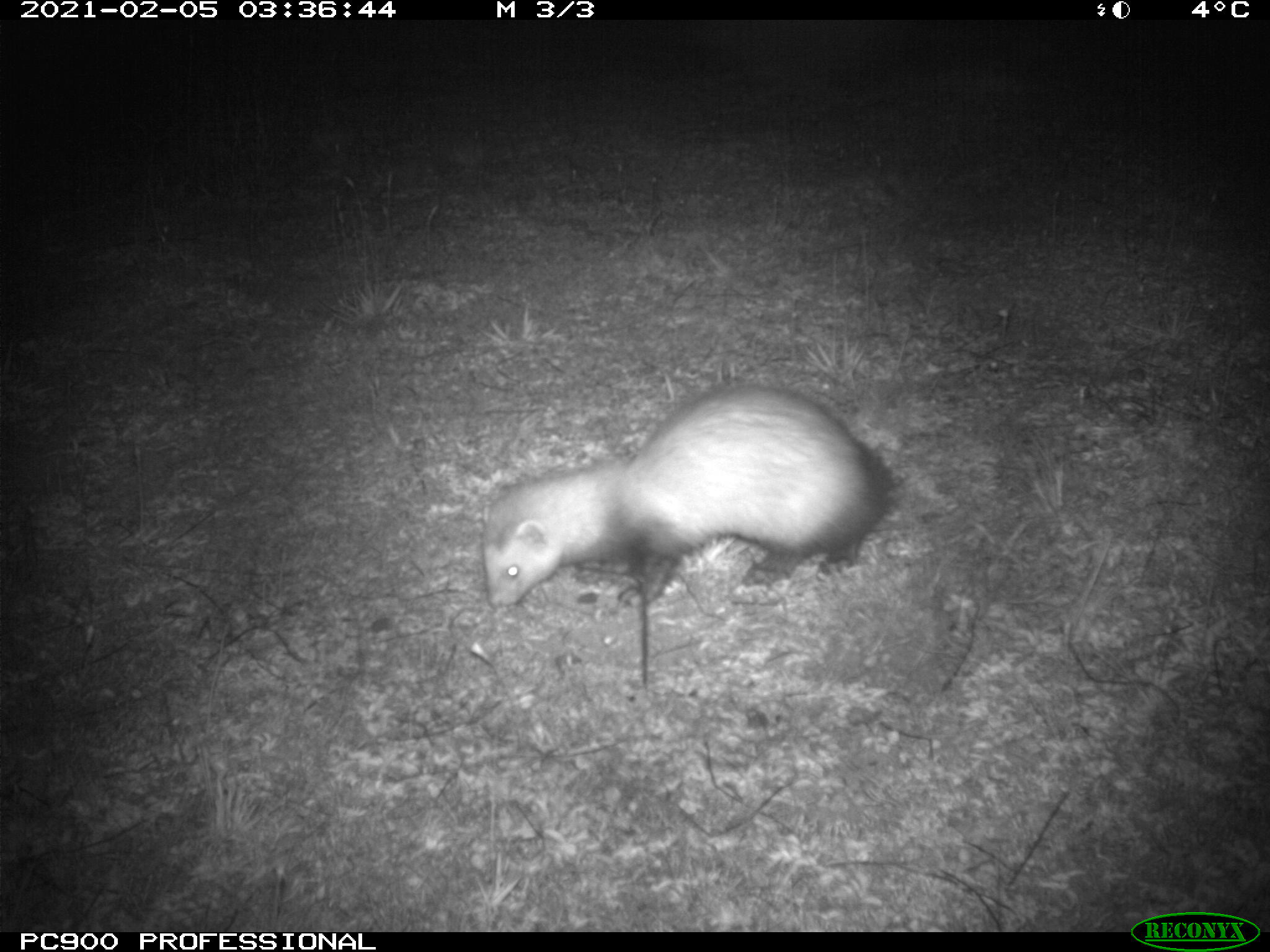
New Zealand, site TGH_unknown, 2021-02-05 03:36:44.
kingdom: Animalia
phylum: Chordata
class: Mammalia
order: Carnivora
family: Mustelidae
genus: Mustela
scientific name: Mustela furo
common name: ferret